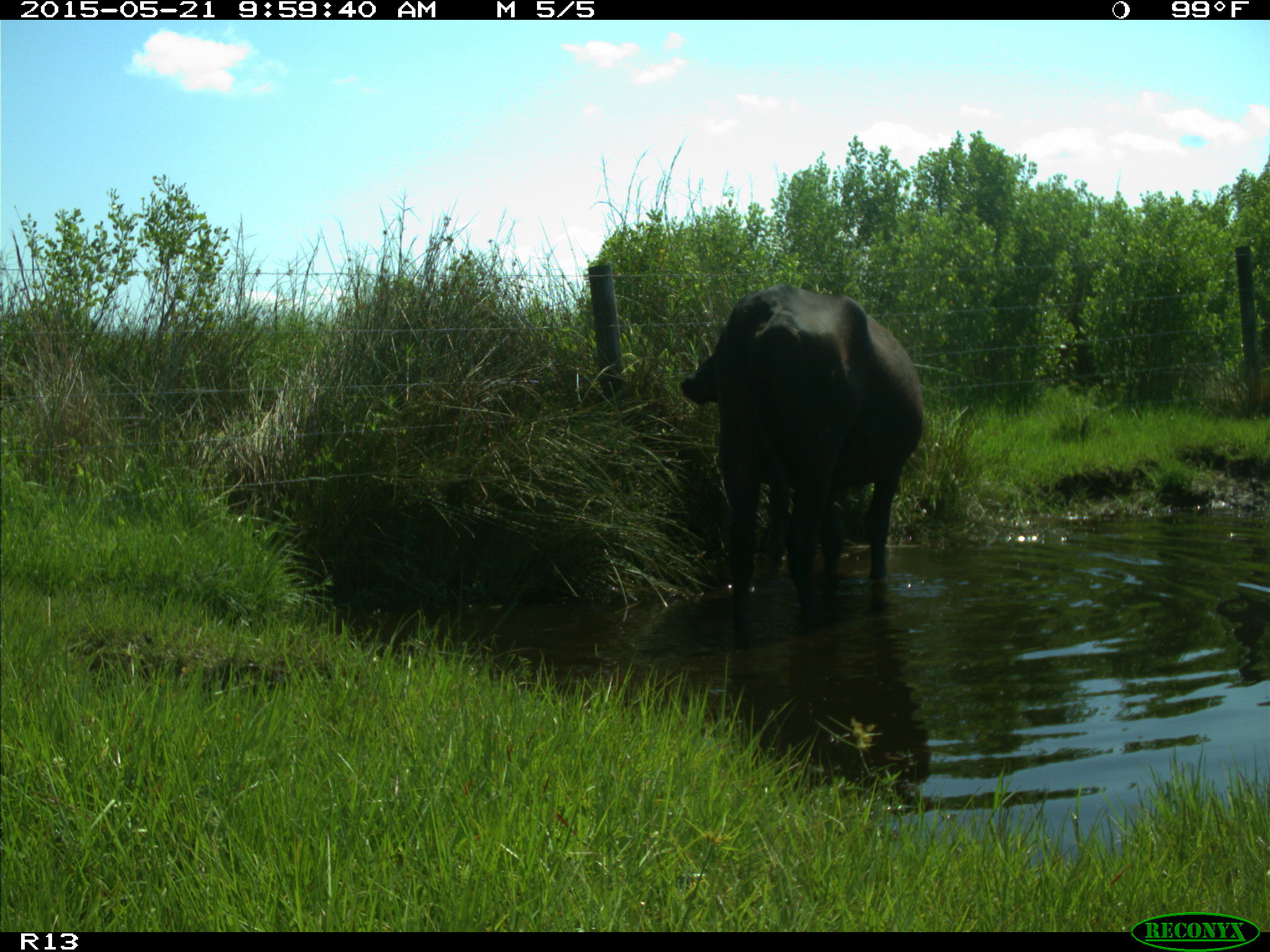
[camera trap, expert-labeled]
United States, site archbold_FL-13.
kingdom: Animalia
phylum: Chordata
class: Mammalia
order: Artiodactyla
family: Bovidae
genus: Bos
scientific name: Bos taurus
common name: domestic cow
Bos taurus (domestic cow).